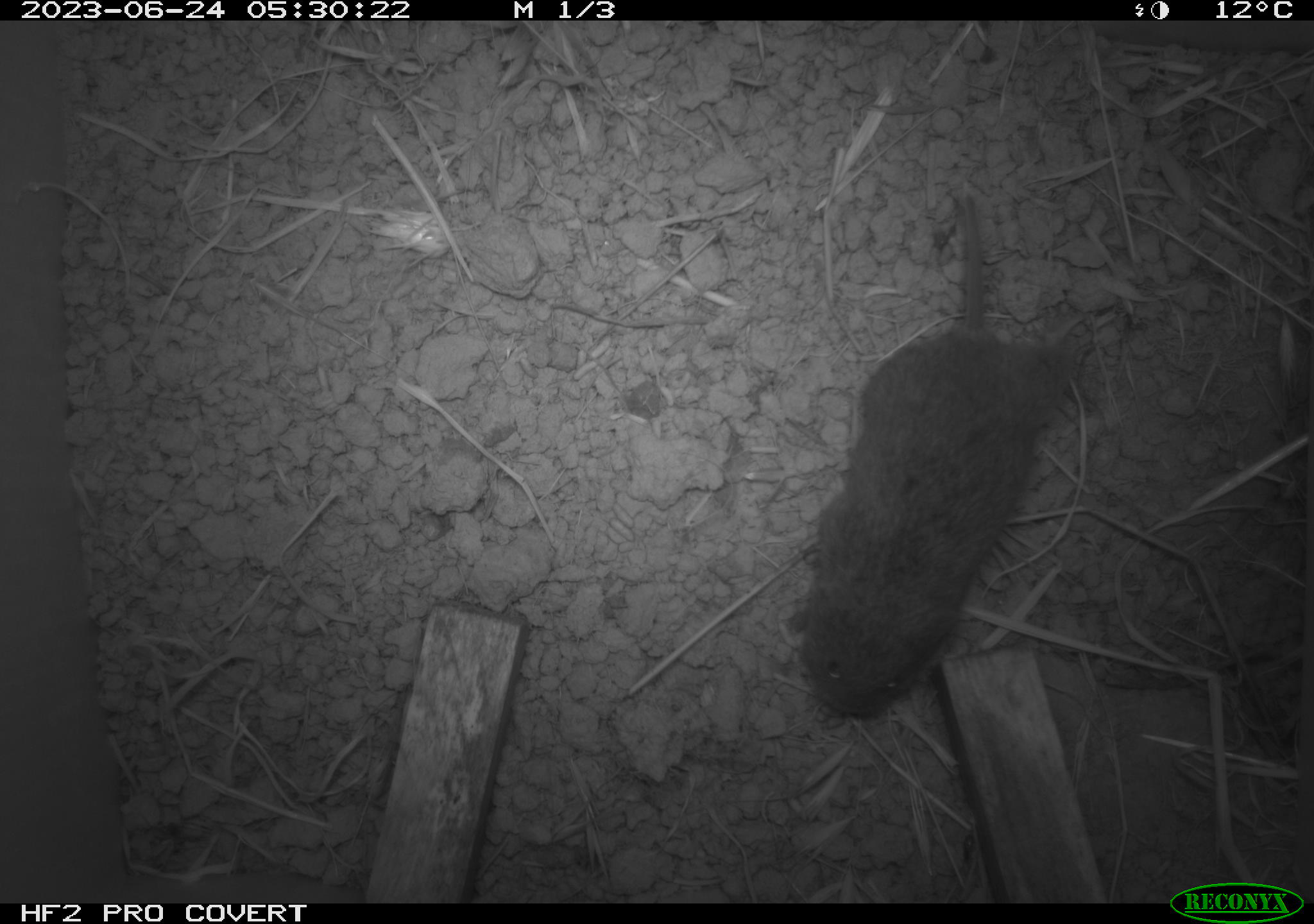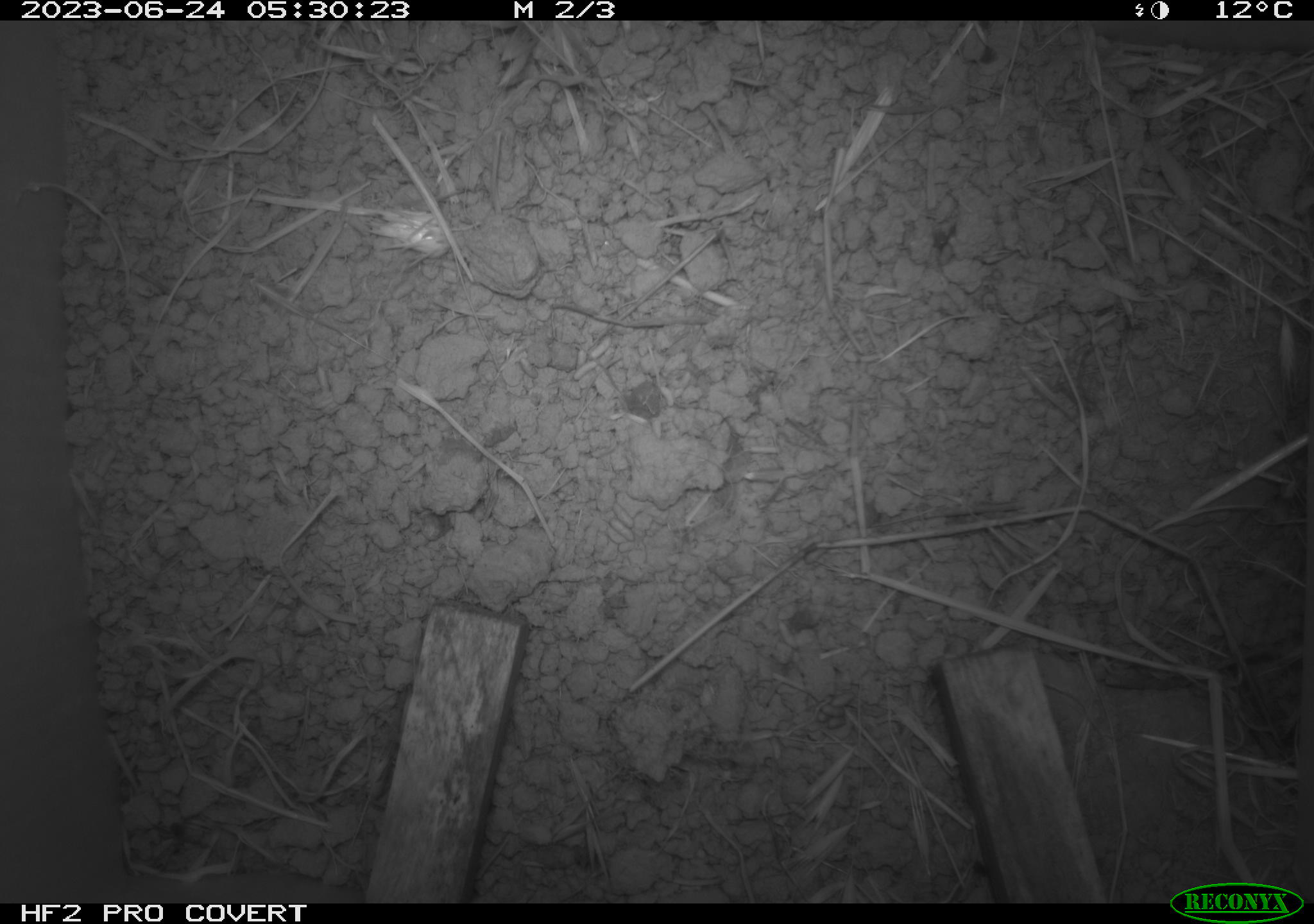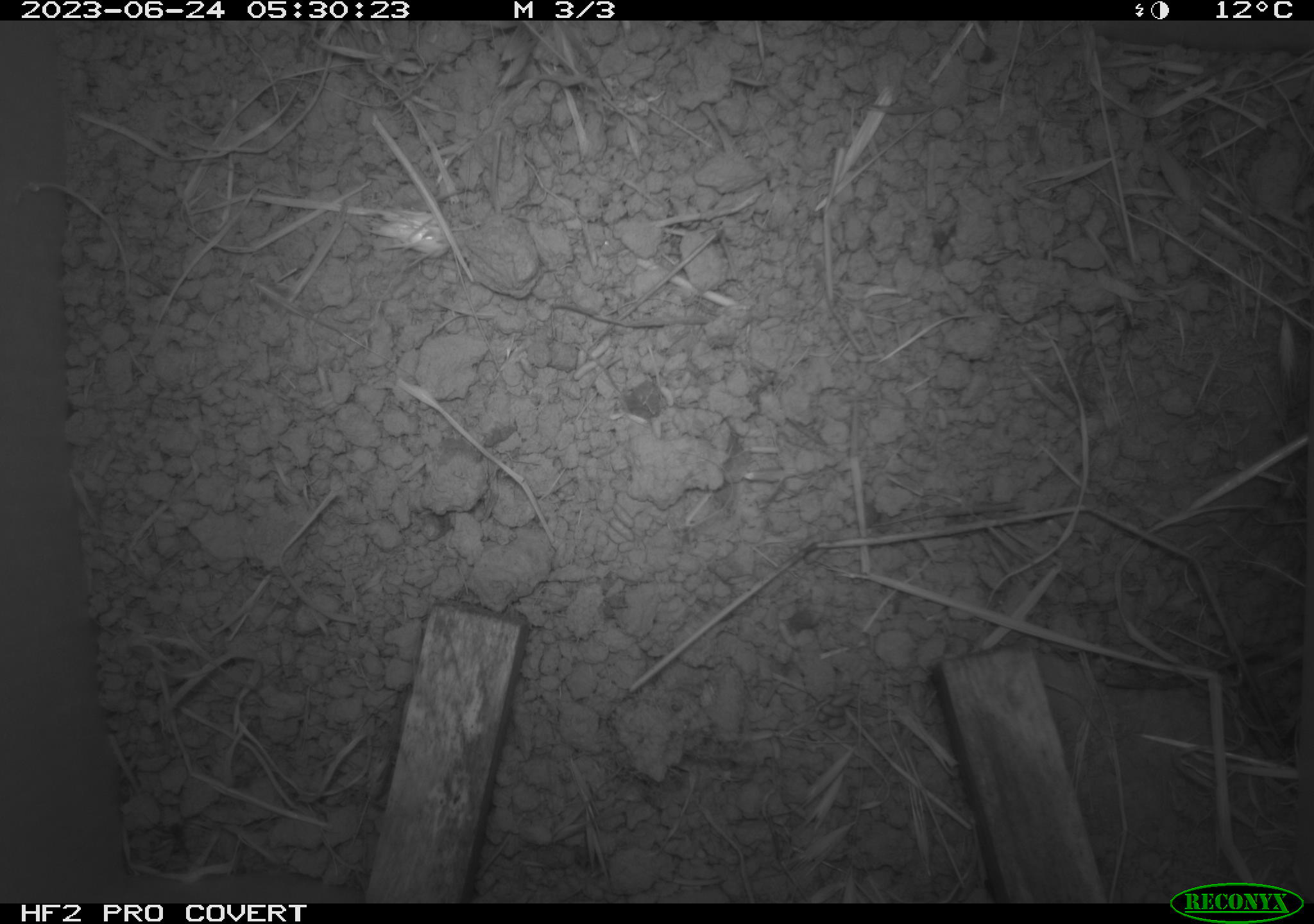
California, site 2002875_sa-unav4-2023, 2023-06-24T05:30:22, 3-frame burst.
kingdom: Animalia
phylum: Chordata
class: Mammalia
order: Rodentia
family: Cricetidae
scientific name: Arvicolinae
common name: voles, lemmings, and muskrats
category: arvicolinae subfamily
Arvicolinae subfamily (voles, lemmings, and muskrats) (Arvicolinae).